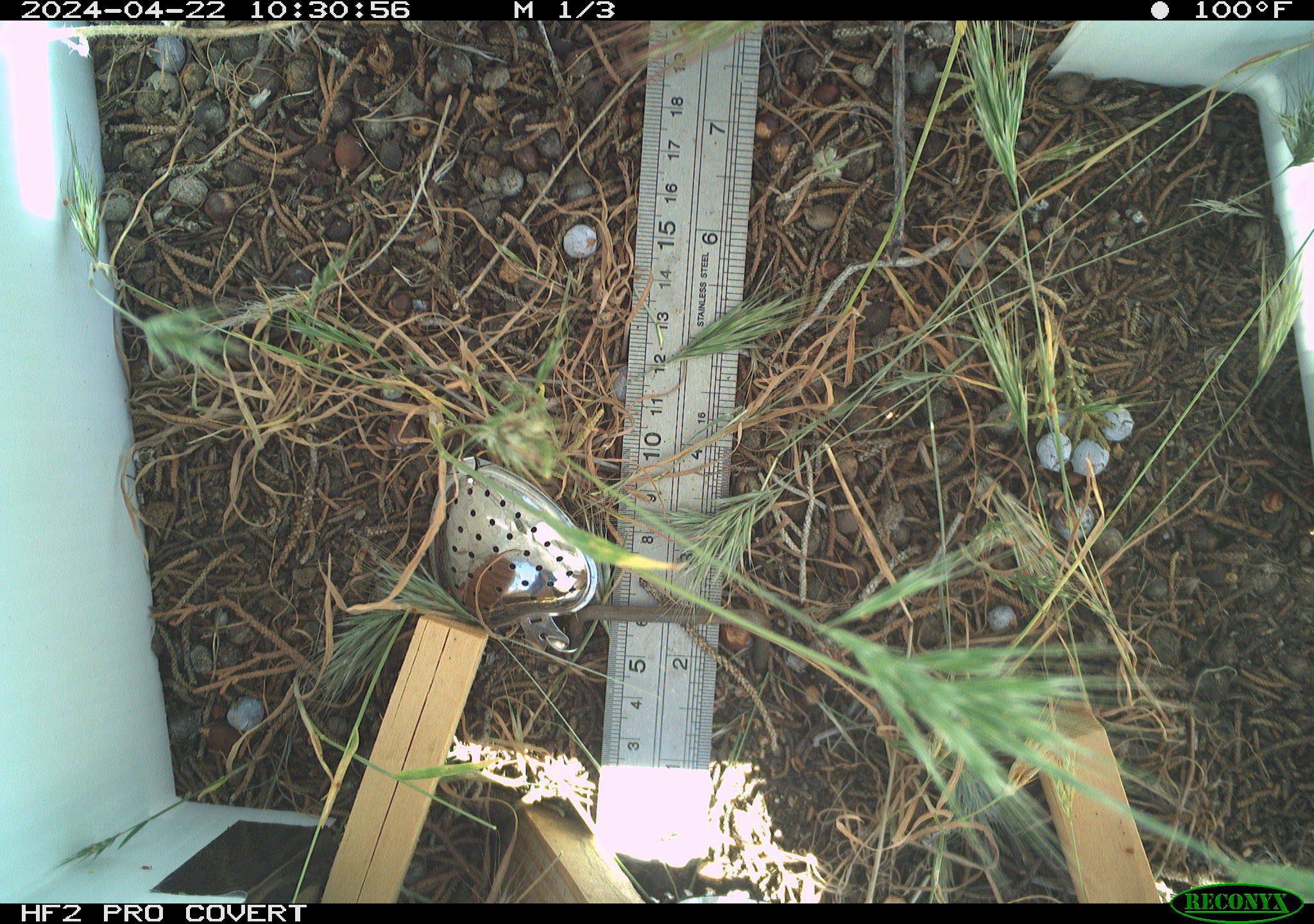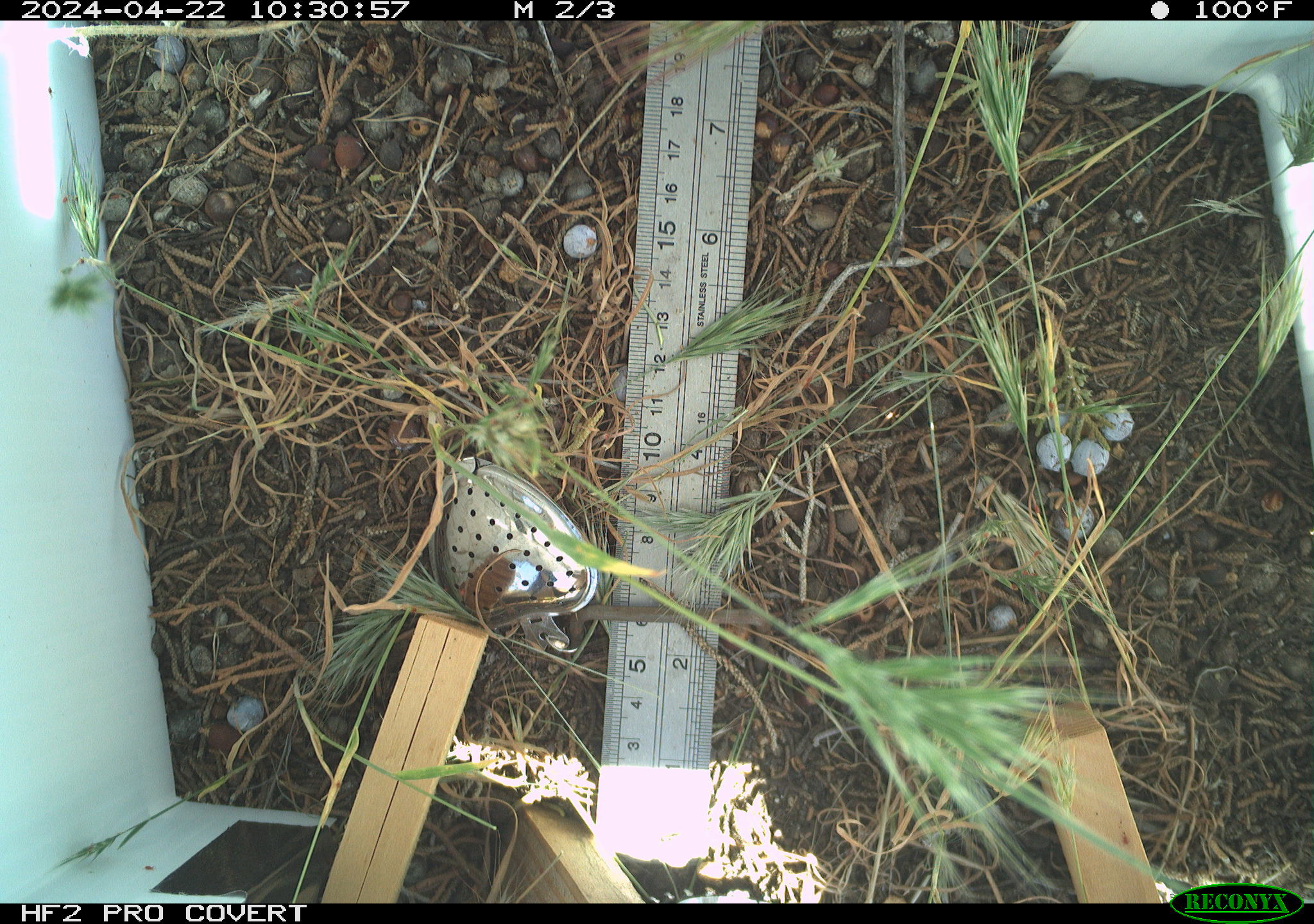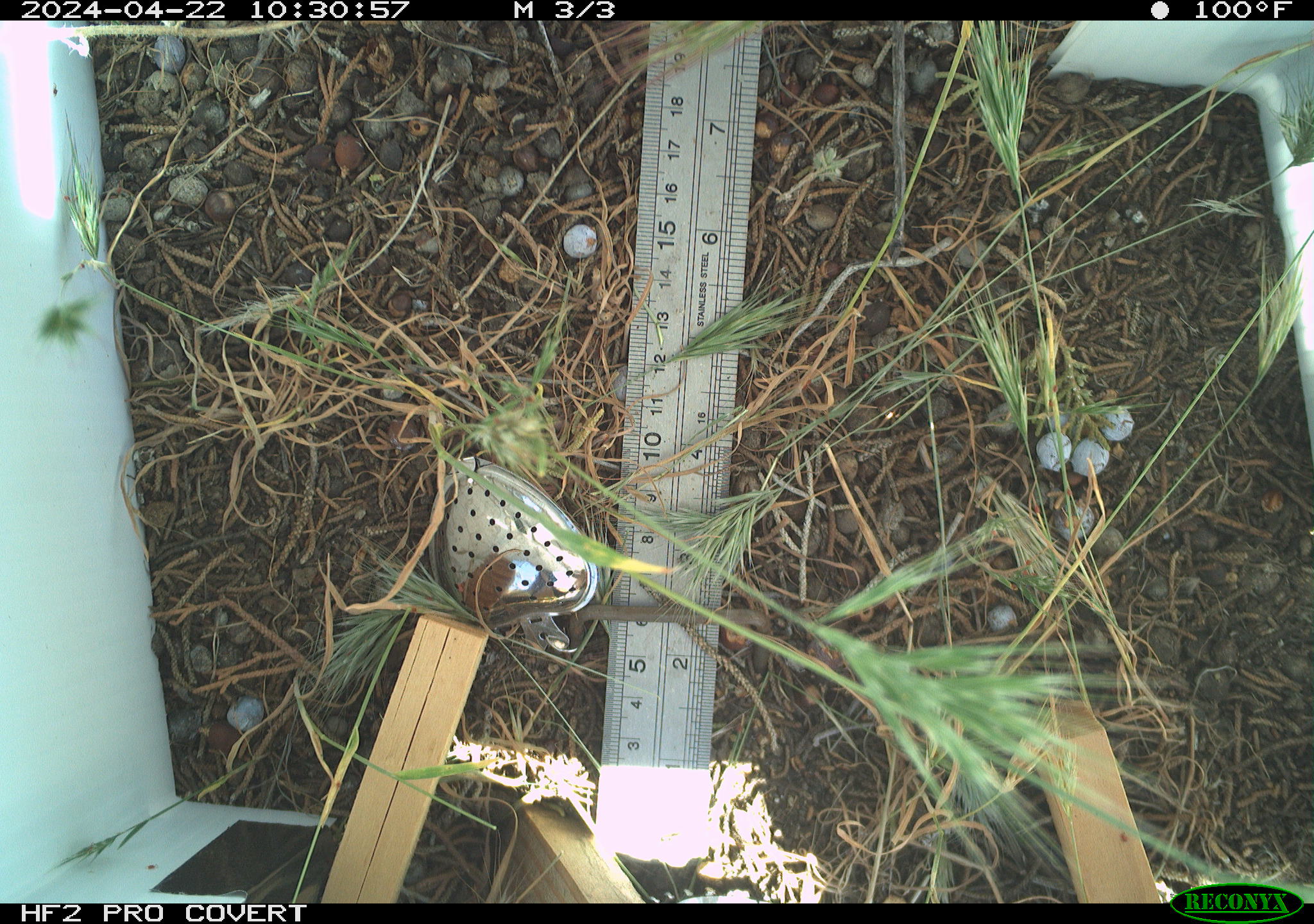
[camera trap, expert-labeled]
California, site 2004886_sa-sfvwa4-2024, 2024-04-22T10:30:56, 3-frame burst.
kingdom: Animalia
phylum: Arthropoda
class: Insecta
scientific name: Insecta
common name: insect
Insect (Insecta).